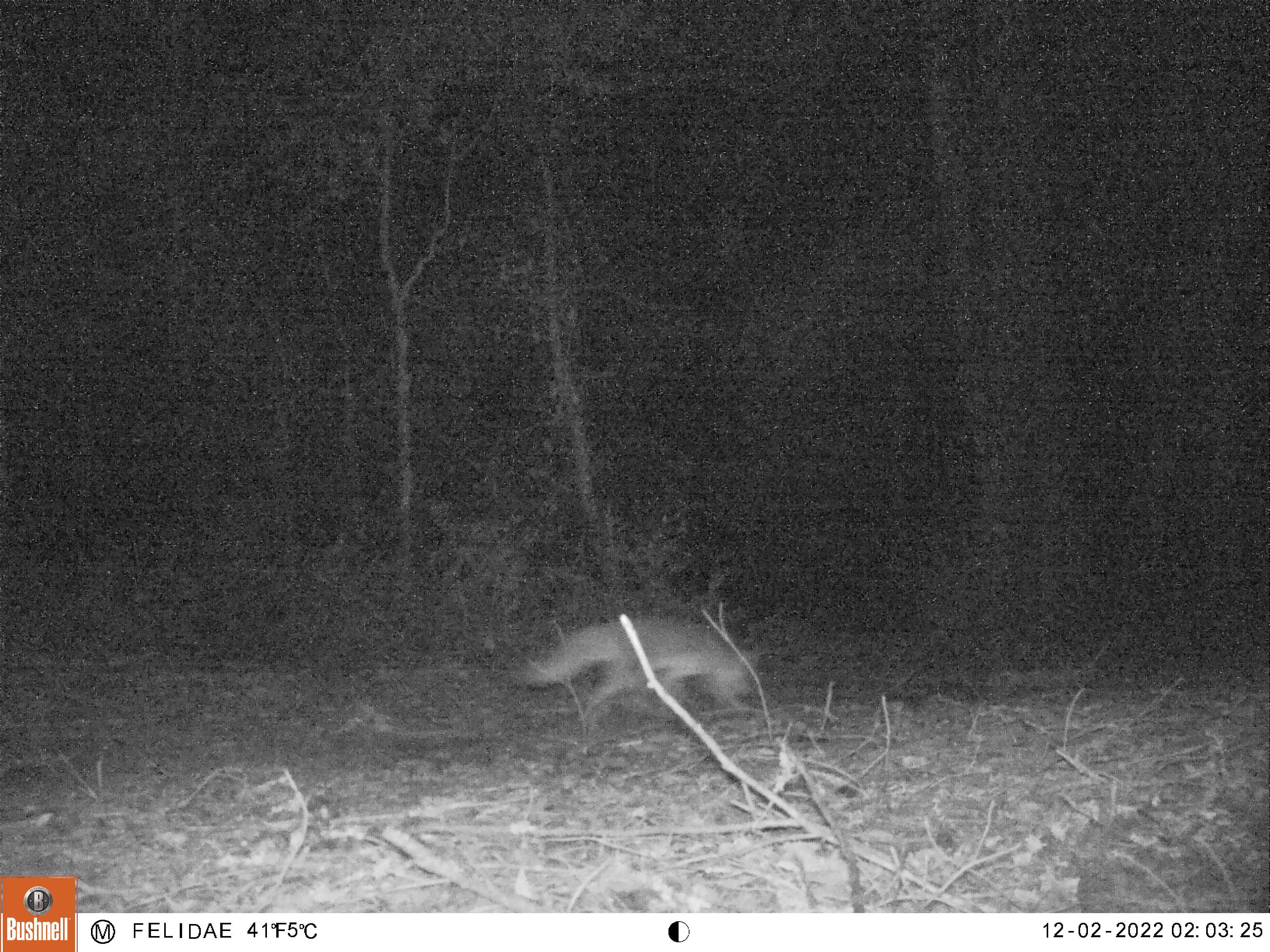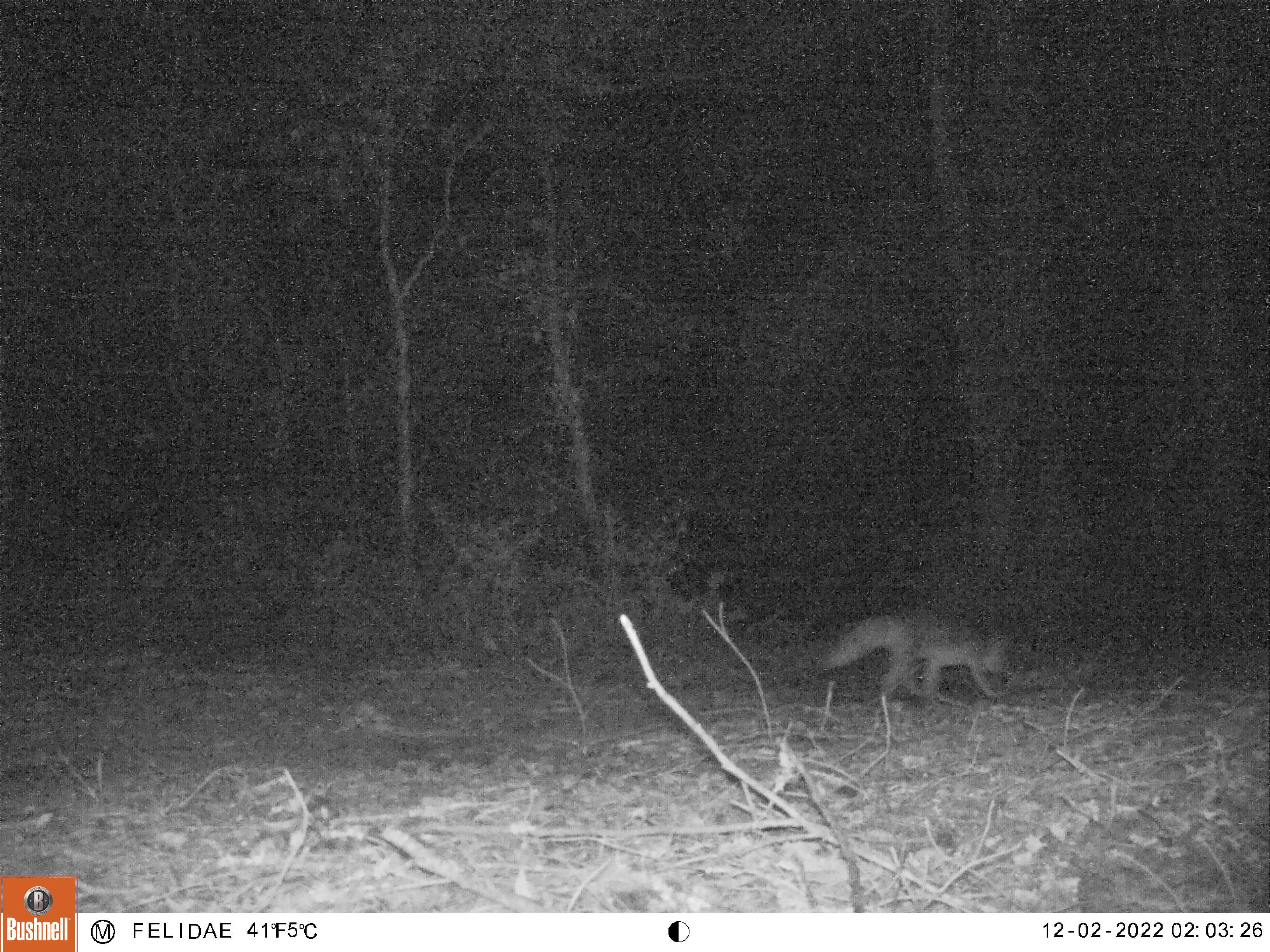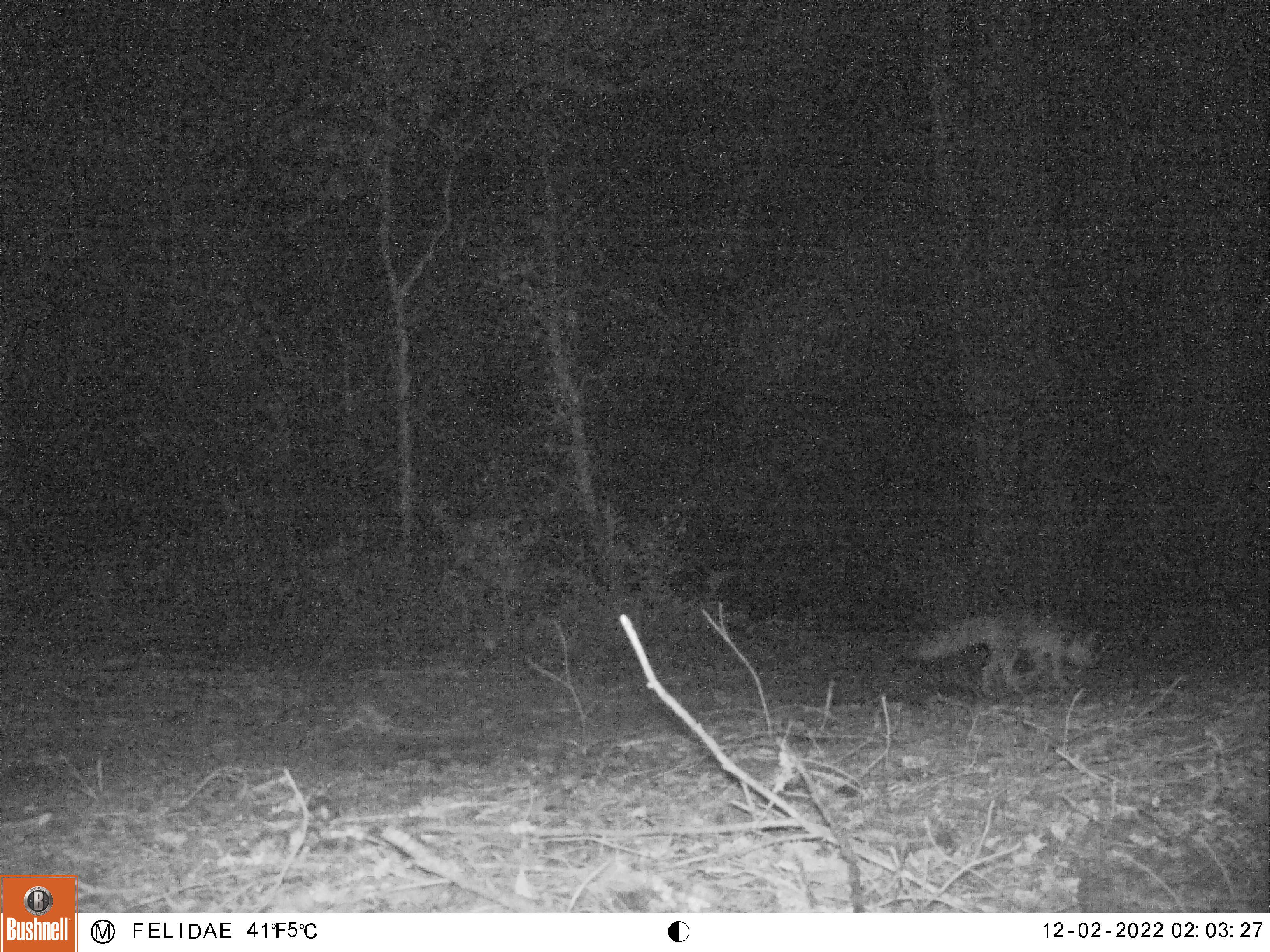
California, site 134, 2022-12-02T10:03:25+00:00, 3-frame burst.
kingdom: Animalia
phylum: Chordata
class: Mammalia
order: Carnivora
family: Canidae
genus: Urocyon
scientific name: Urocyon cinereoargenteus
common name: gray fox